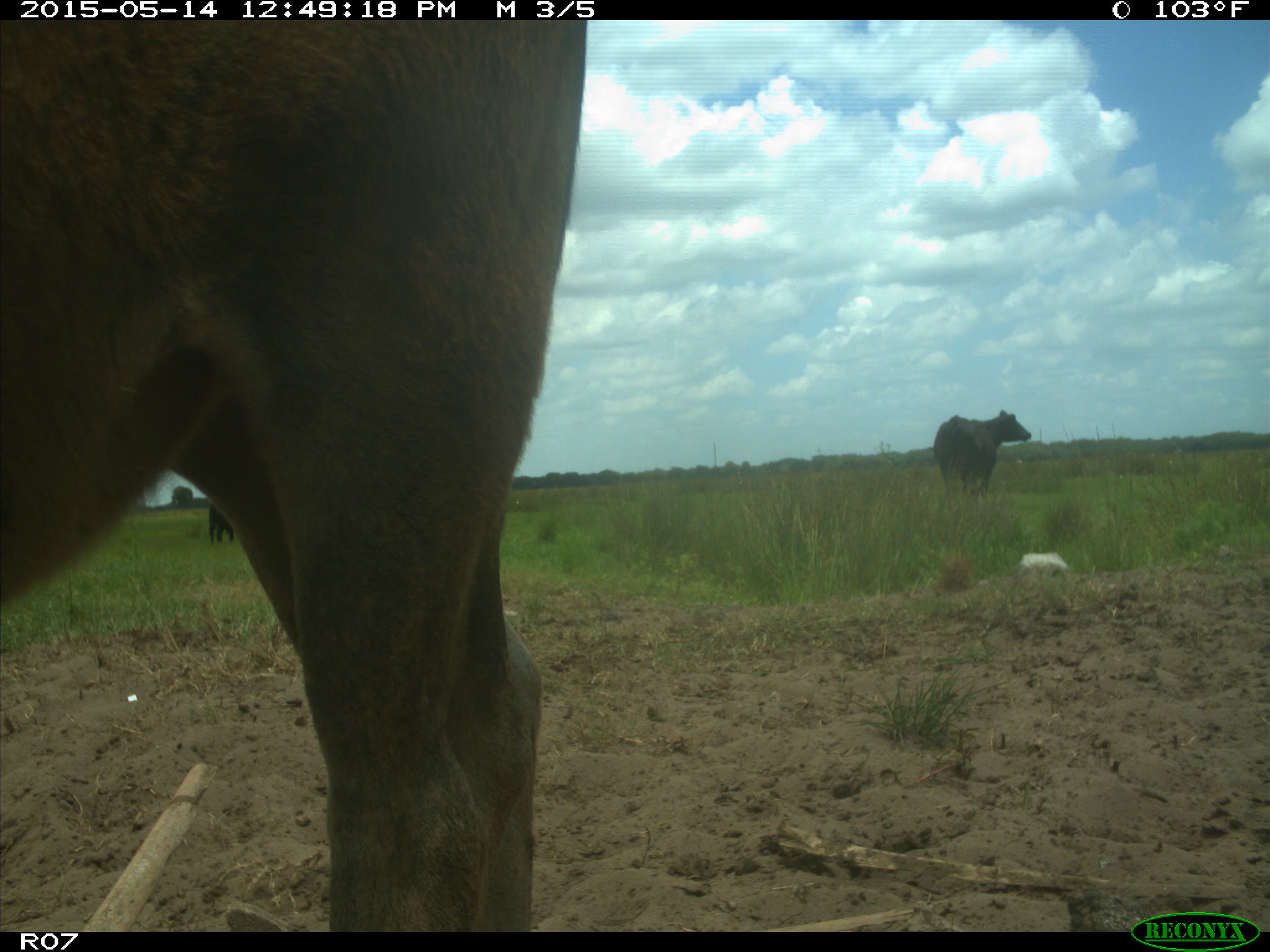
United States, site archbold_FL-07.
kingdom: Animalia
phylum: Chordata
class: Mammalia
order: Artiodactyla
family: Bovidae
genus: Bos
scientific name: Bos taurus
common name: domestic cow